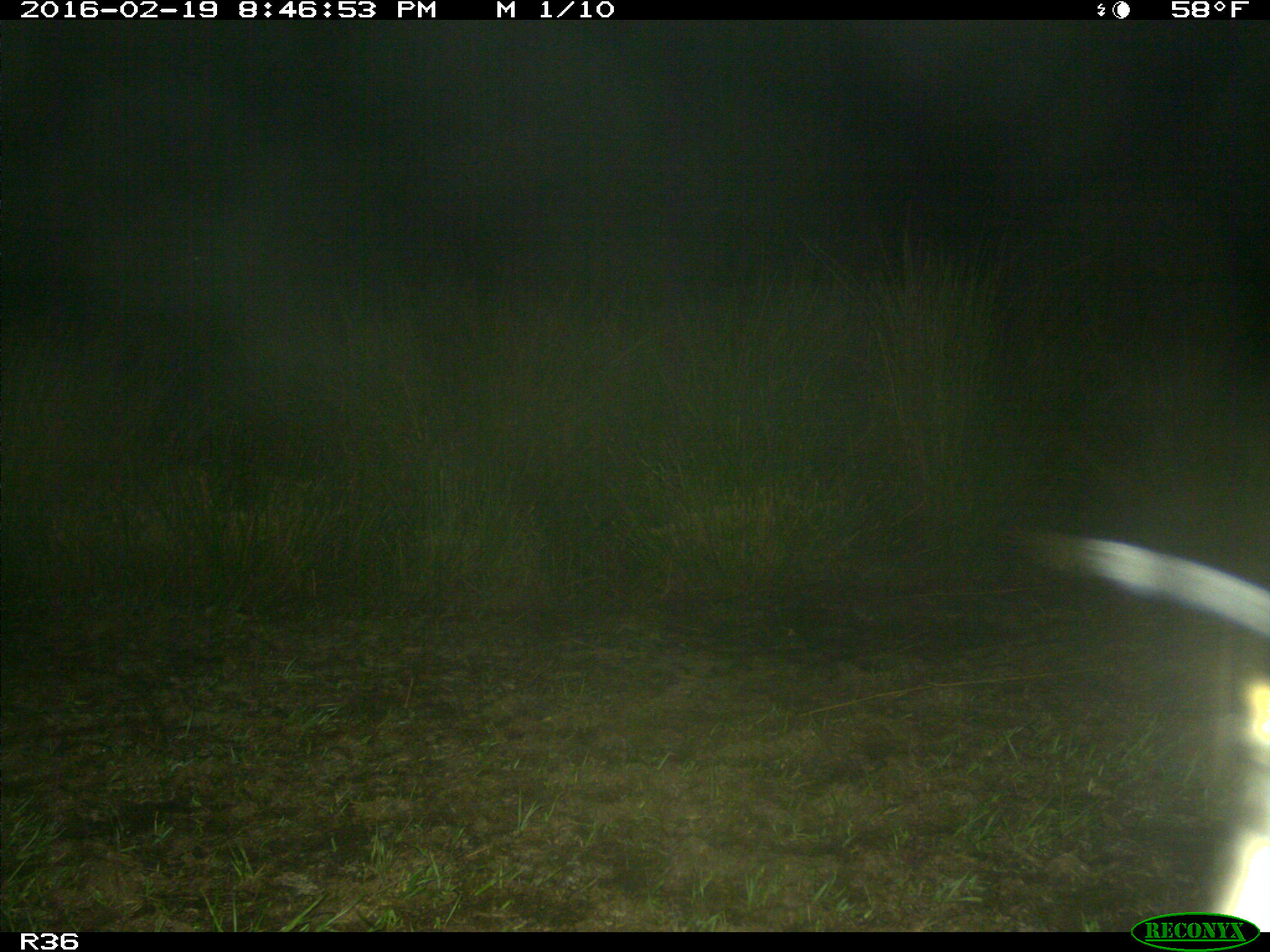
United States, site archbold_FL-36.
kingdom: Animalia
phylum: Chordata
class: Mammalia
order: Carnivora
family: Procyonidae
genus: Procyon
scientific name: Procyon lotor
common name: common raccoon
Procyon lotor (common raccoon).